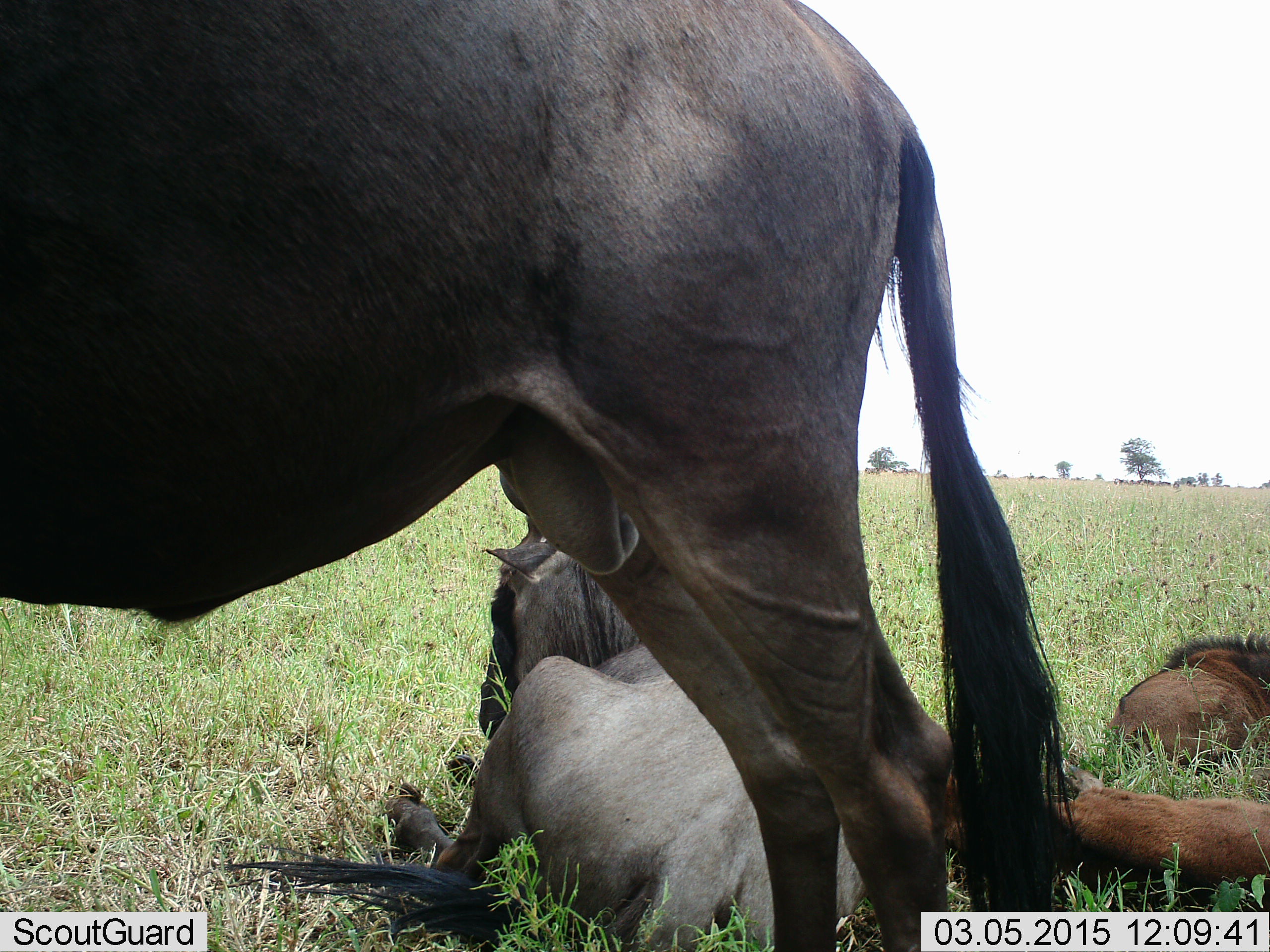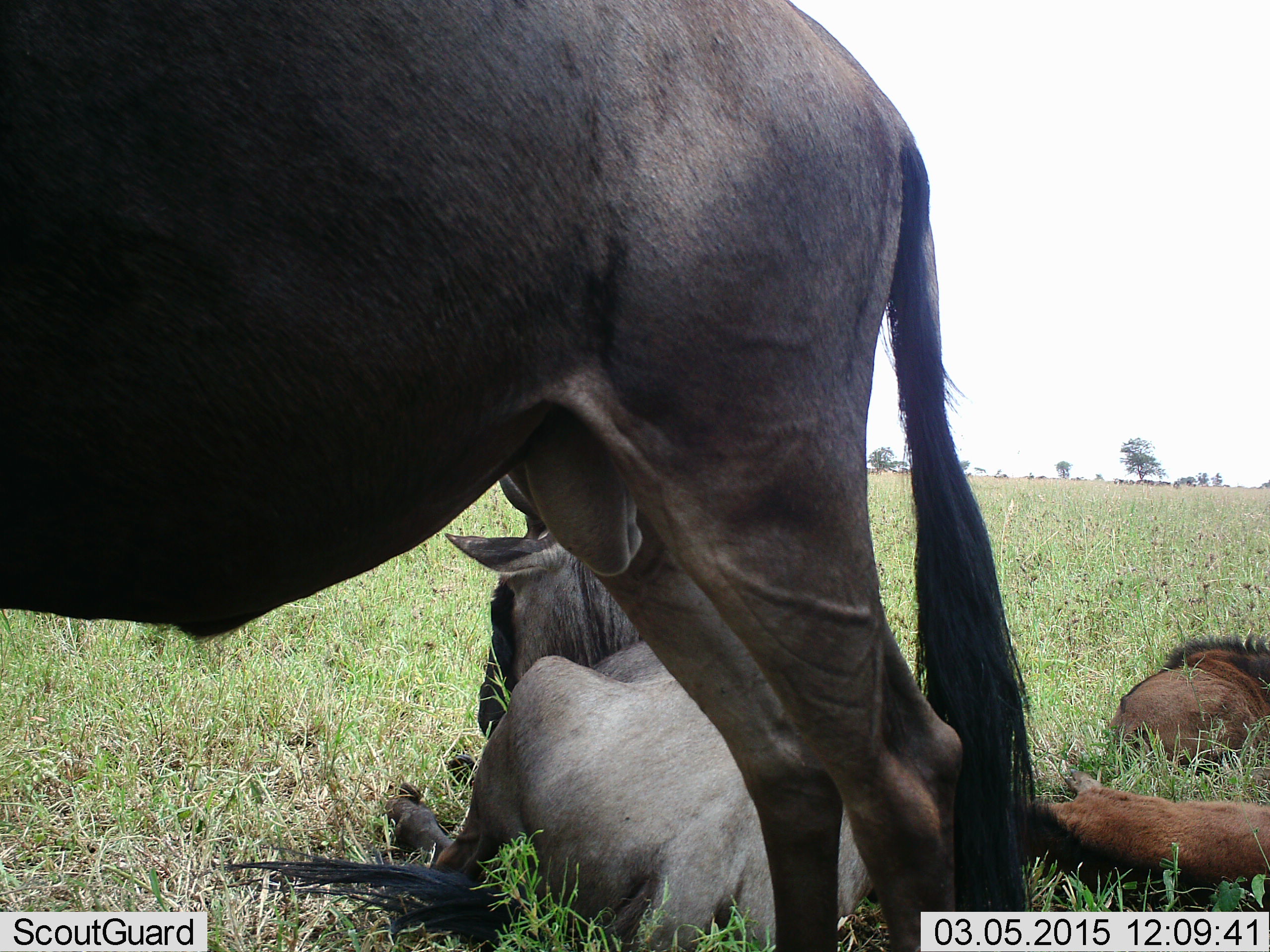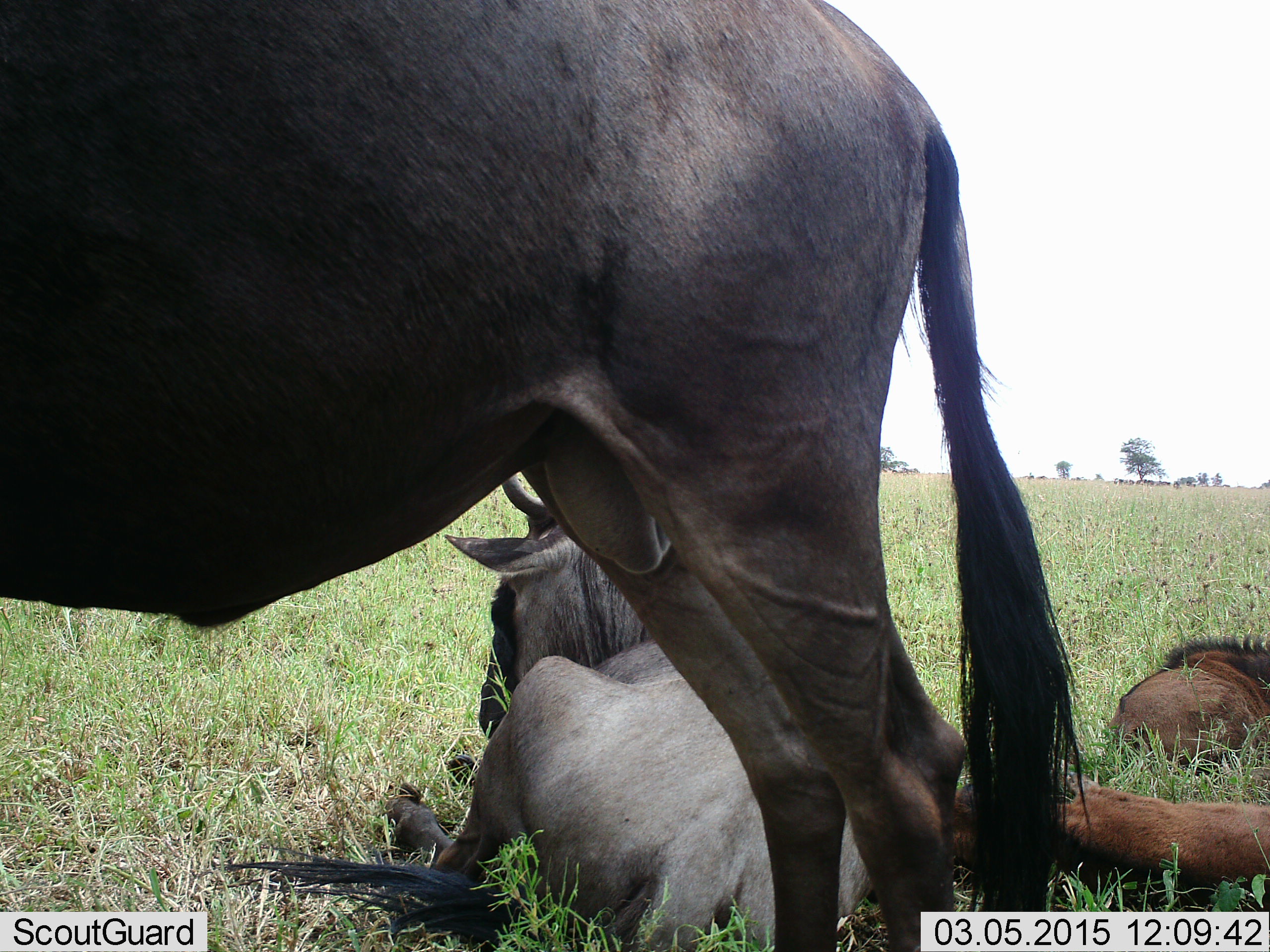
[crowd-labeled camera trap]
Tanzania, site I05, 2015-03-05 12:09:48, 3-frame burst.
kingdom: Animalia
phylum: Chordata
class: Mammalia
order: Artiodactyla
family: Bovidae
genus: Connochaetes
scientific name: Connochaetes taurinus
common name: blue wildebeest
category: wildebeest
Wildebeest (blue wildebeest) (Connochaetes taurinus), count 4. Behavior (volunteer vote fractions): standing 90%, resting 100%, moving 0%, interacting 0%. Young present (vote fraction): 70%. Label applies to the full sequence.